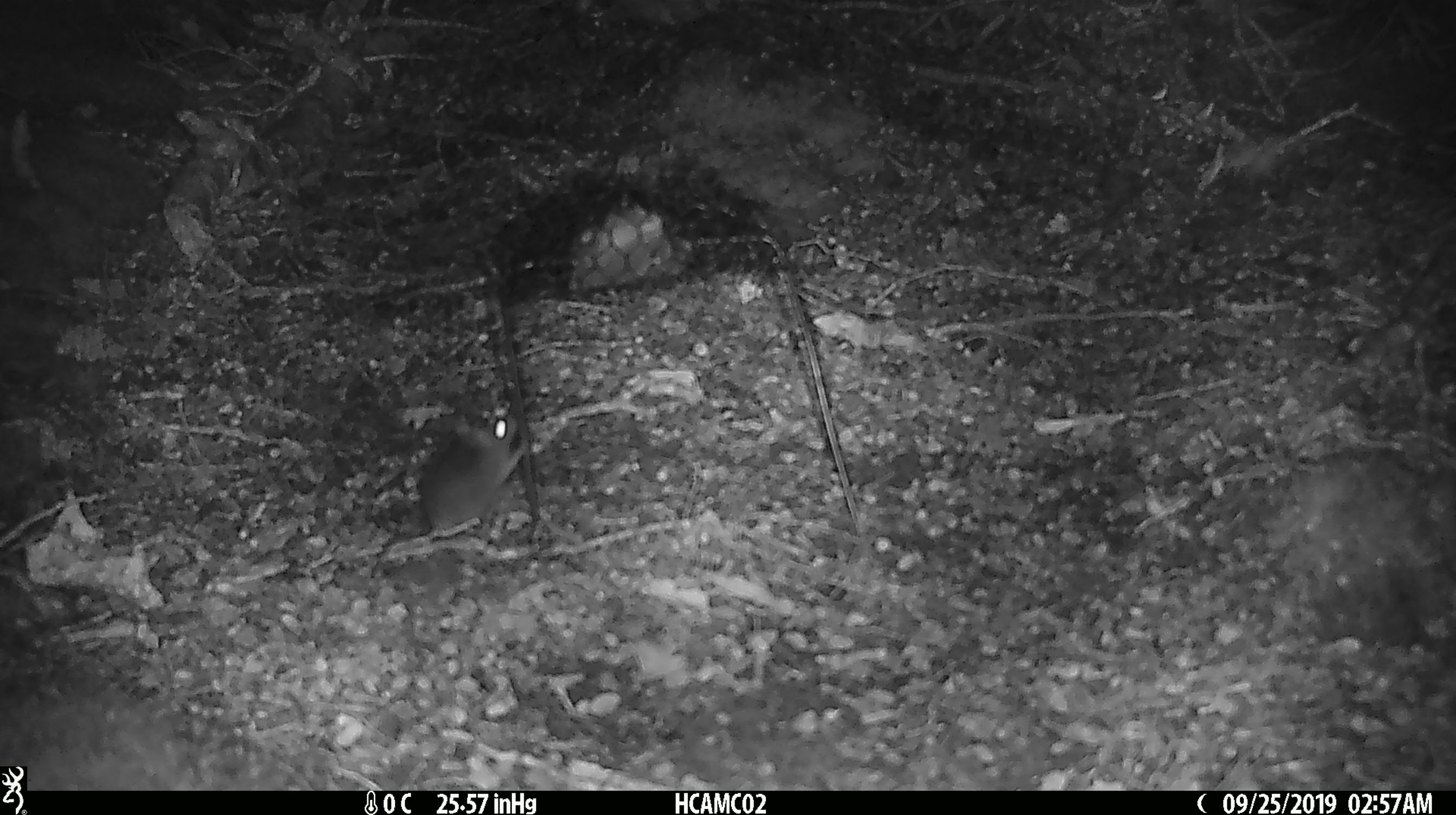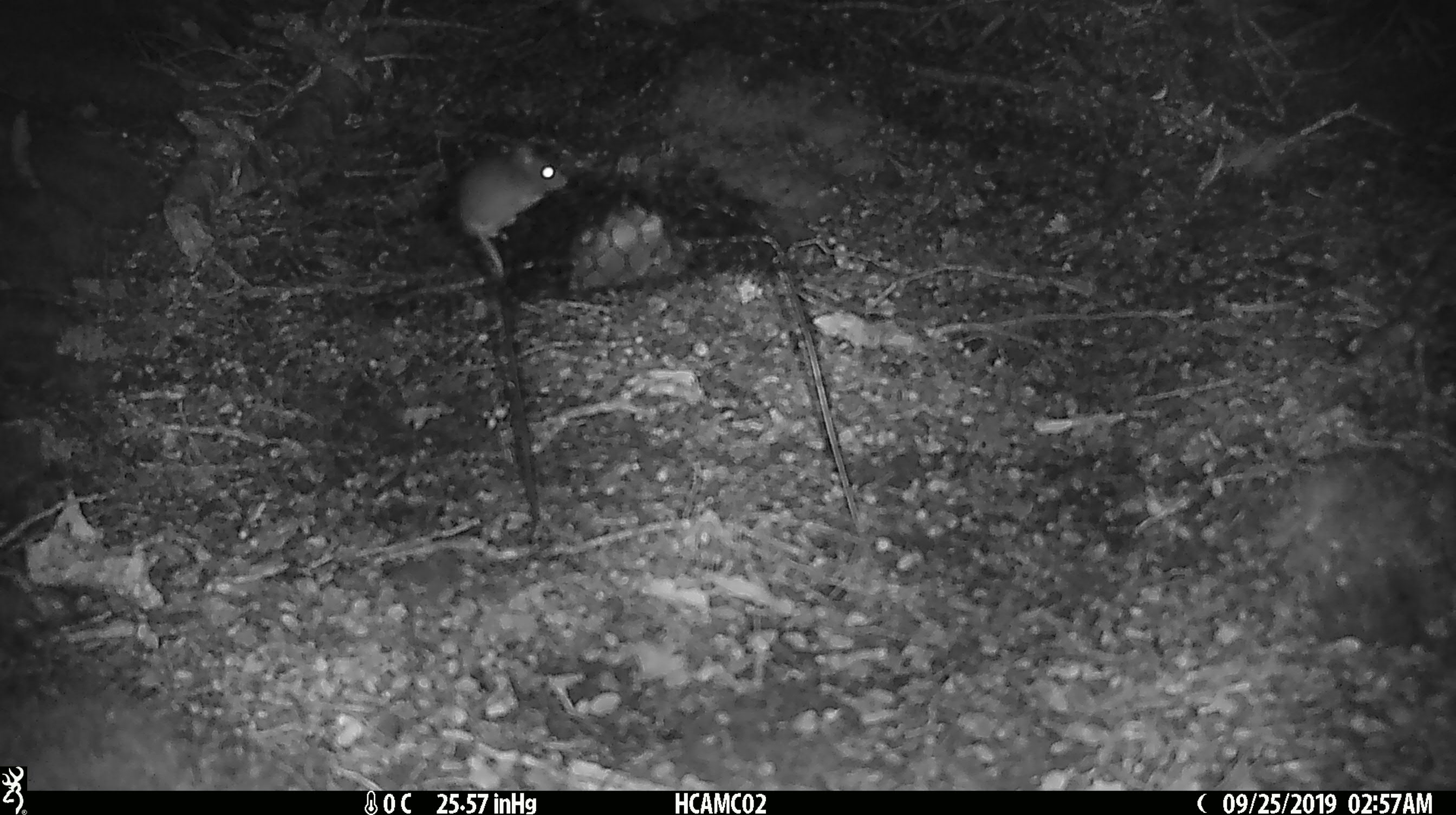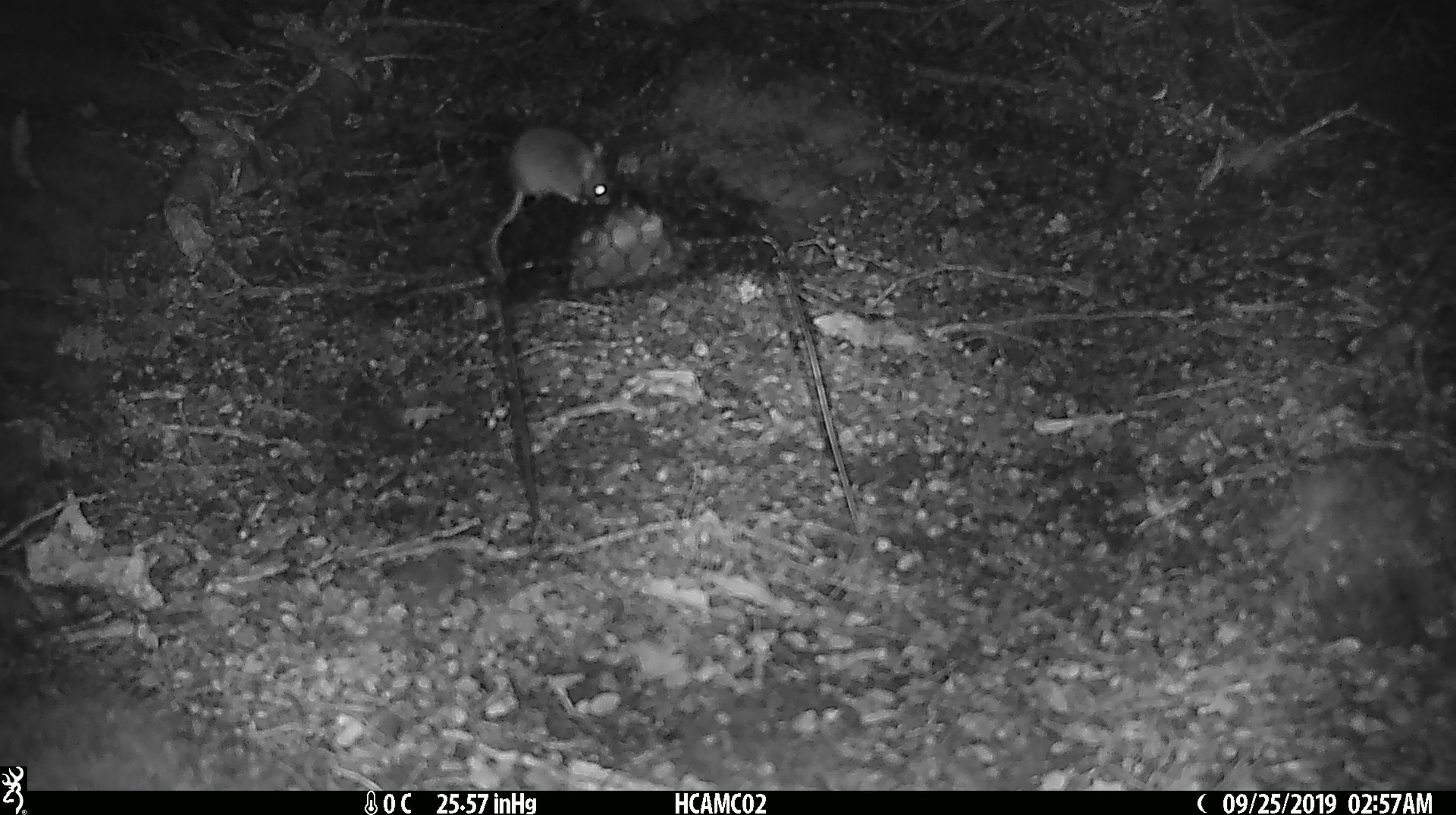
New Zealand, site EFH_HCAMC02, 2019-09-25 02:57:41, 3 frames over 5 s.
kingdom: Animalia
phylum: Chordata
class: Mammalia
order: Rodentia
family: Muridae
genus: Mus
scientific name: Mus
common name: mouse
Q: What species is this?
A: Mouse (Mus).